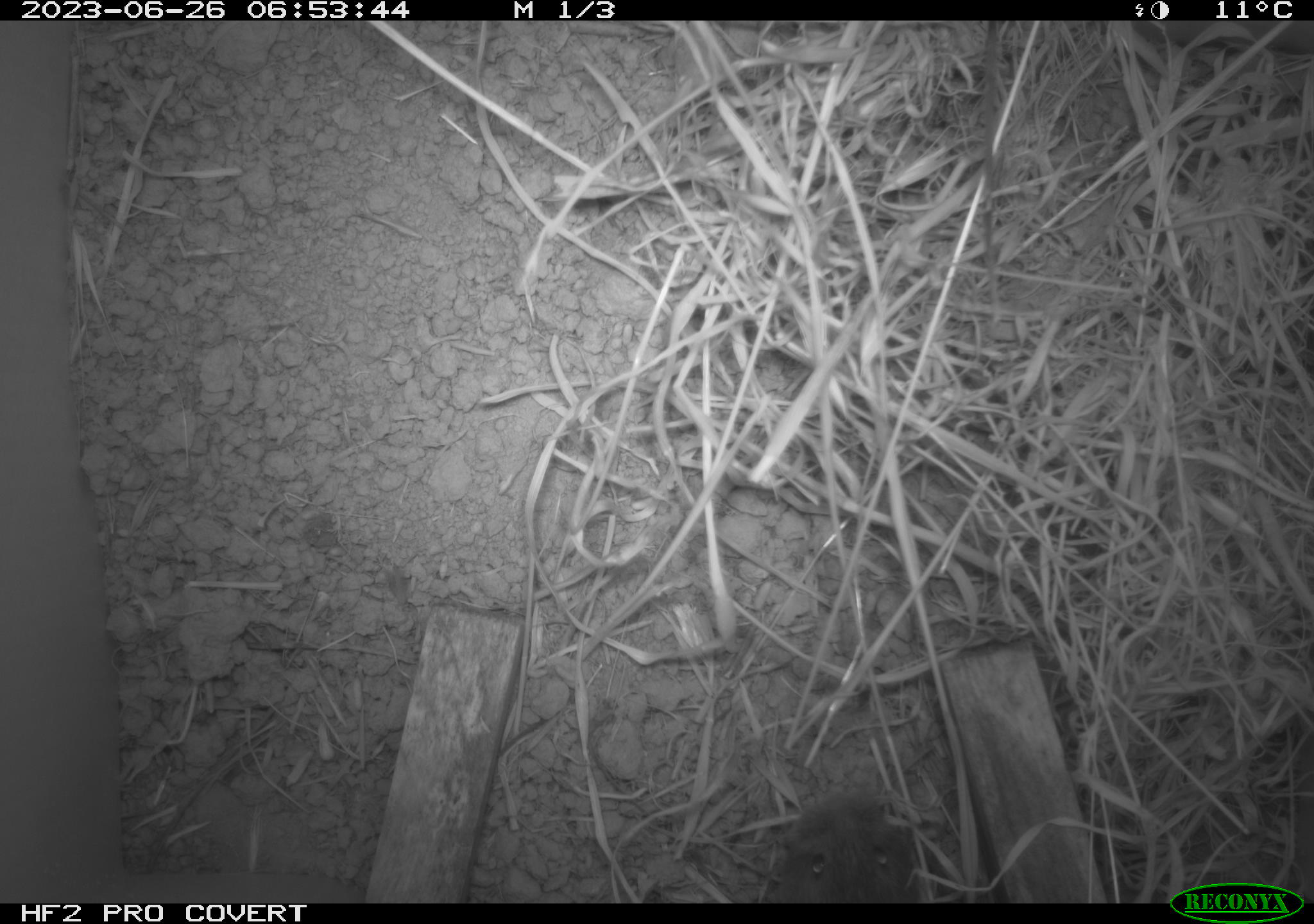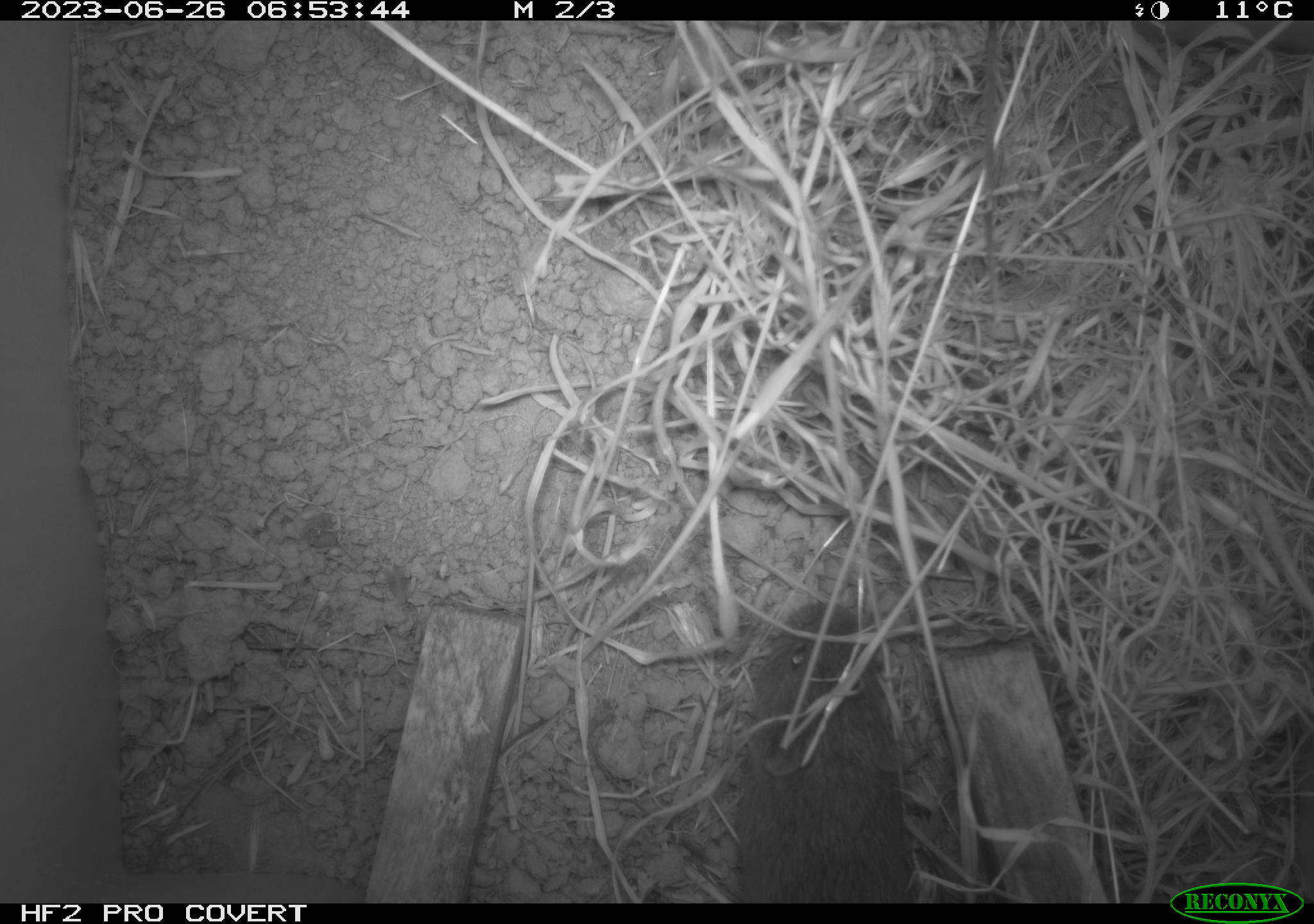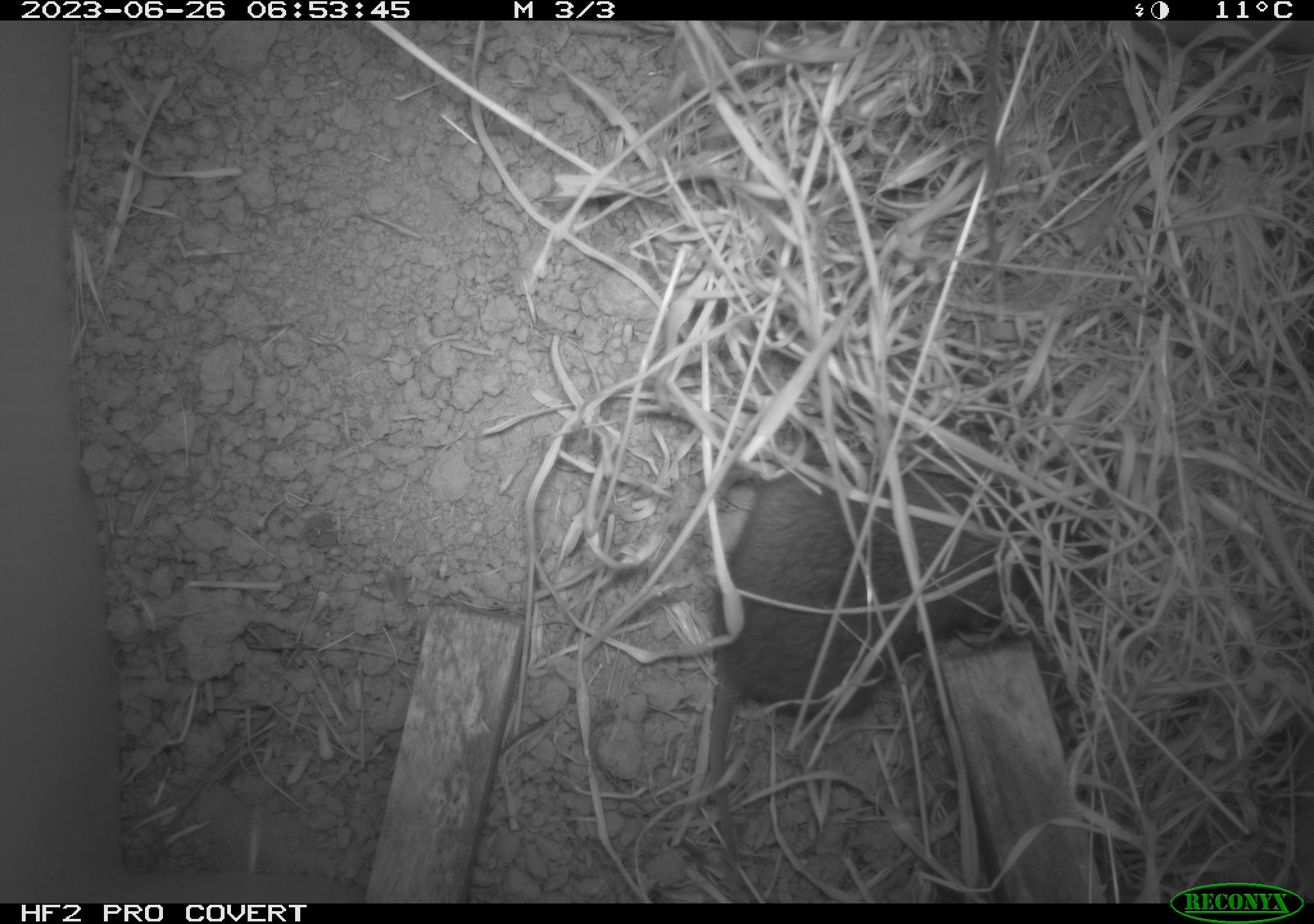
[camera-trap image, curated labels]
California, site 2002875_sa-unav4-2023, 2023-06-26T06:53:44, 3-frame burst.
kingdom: Animalia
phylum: Chordata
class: Mammalia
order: Rodentia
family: Cricetidae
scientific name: Arvicolinae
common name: voles, lemmings, and muskrats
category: arvicolinae subfamily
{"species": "arvicolinae subfamily (voles, lemmings, and muskrats) (Arvicolinae)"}